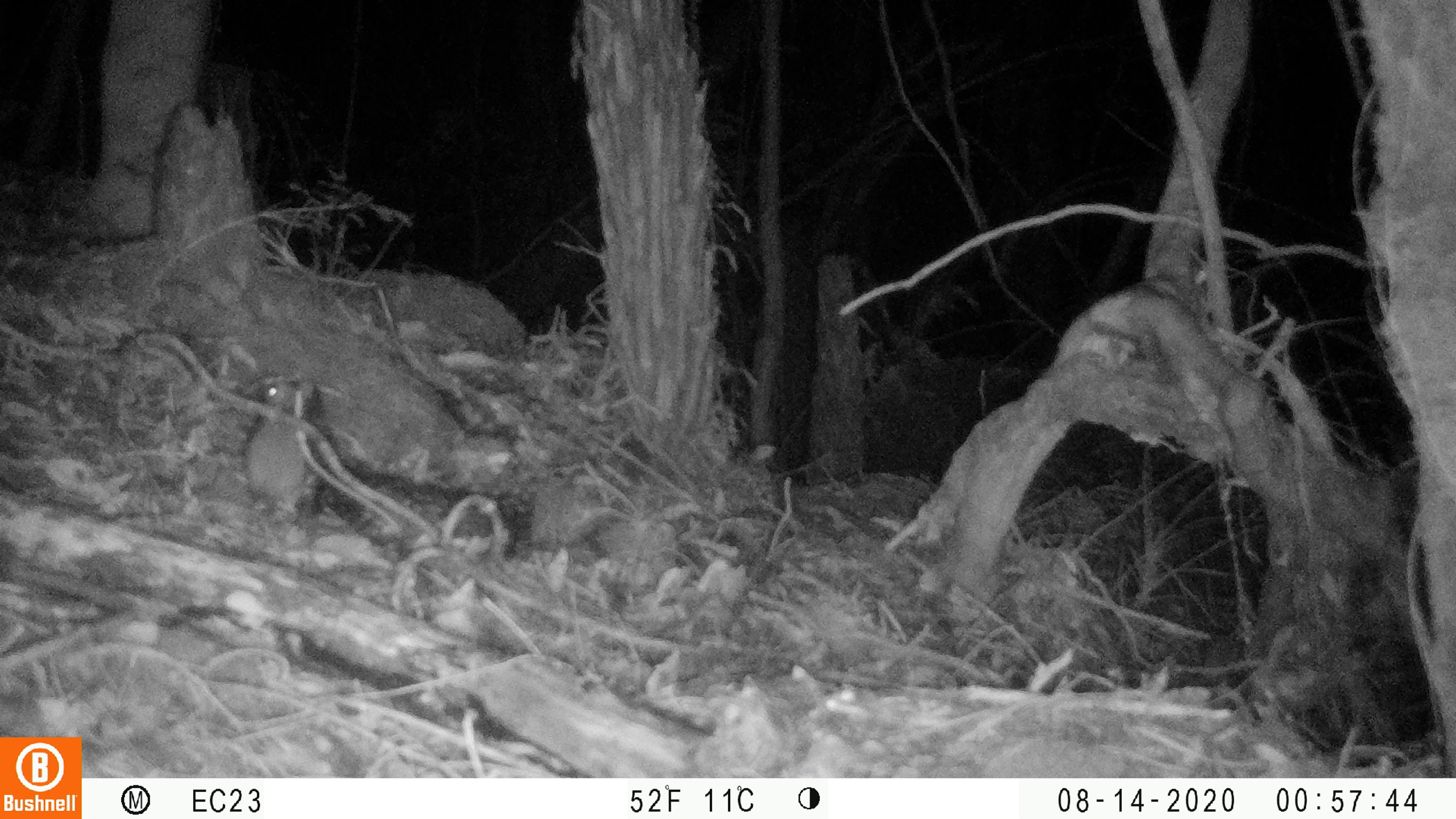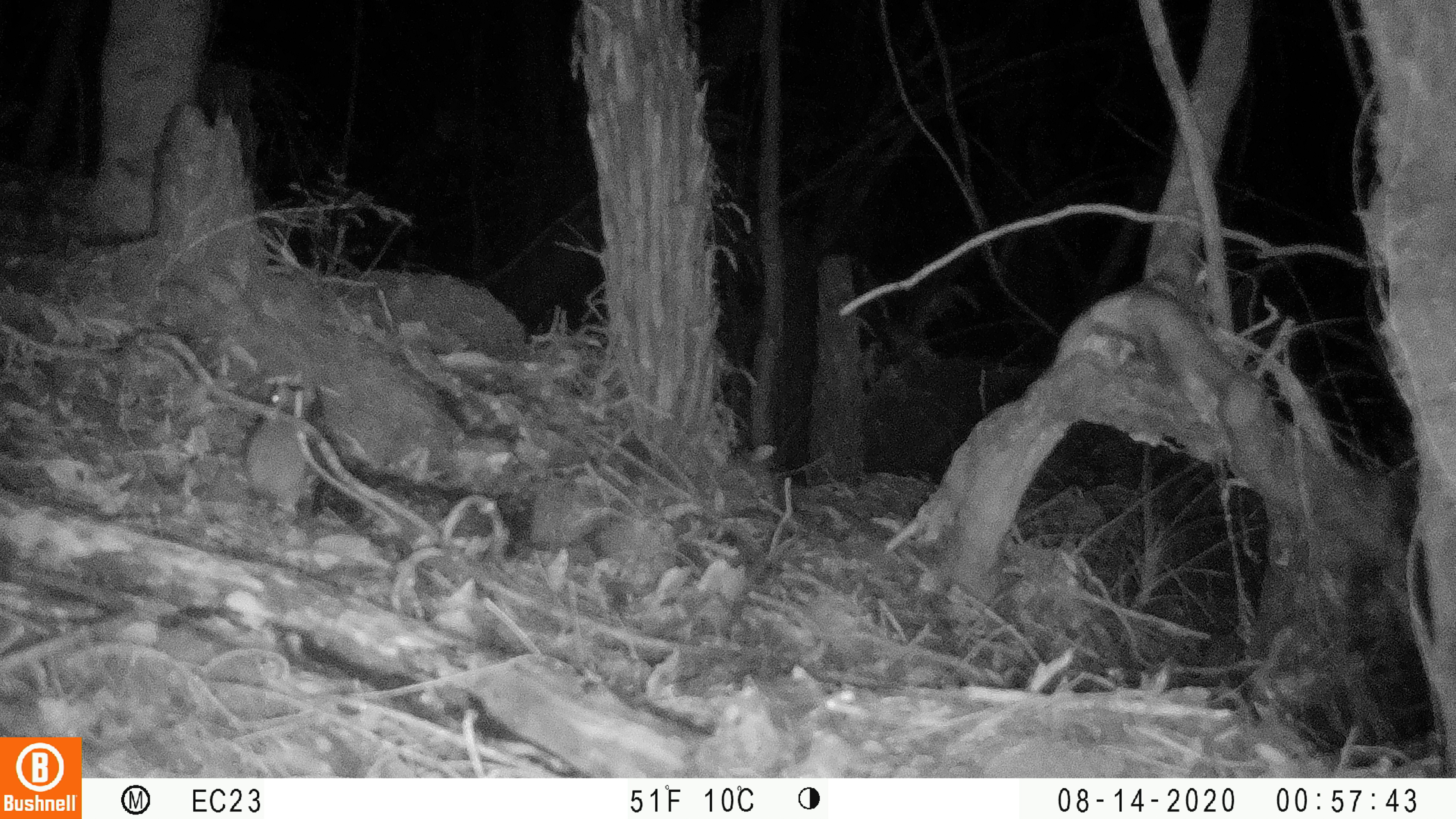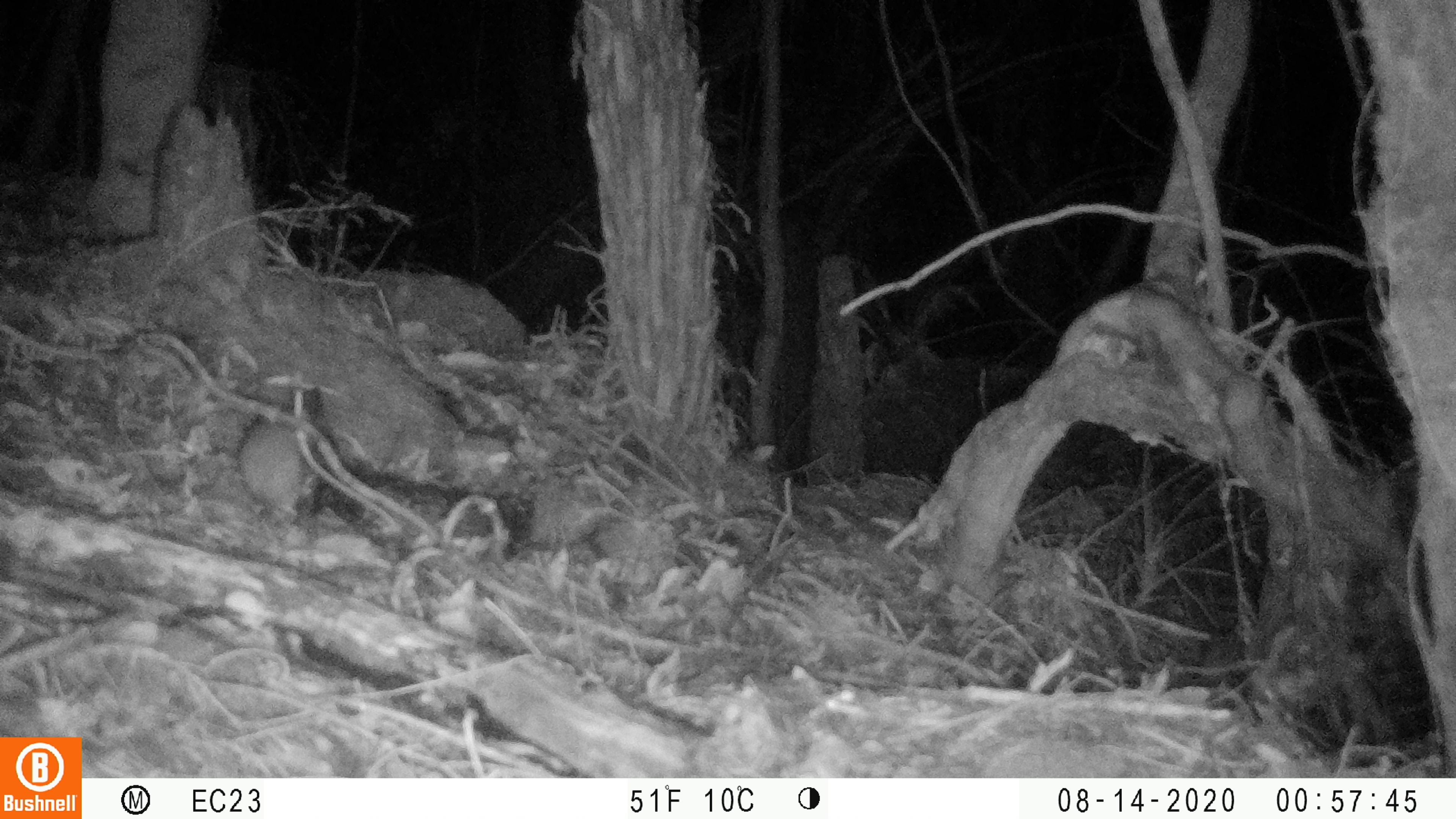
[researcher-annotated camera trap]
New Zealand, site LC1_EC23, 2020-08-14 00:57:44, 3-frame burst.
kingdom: Animalia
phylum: Chordata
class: Mammalia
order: Rodentia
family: Muridae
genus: Rattus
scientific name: Rattus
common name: rat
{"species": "rat (Rattus)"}